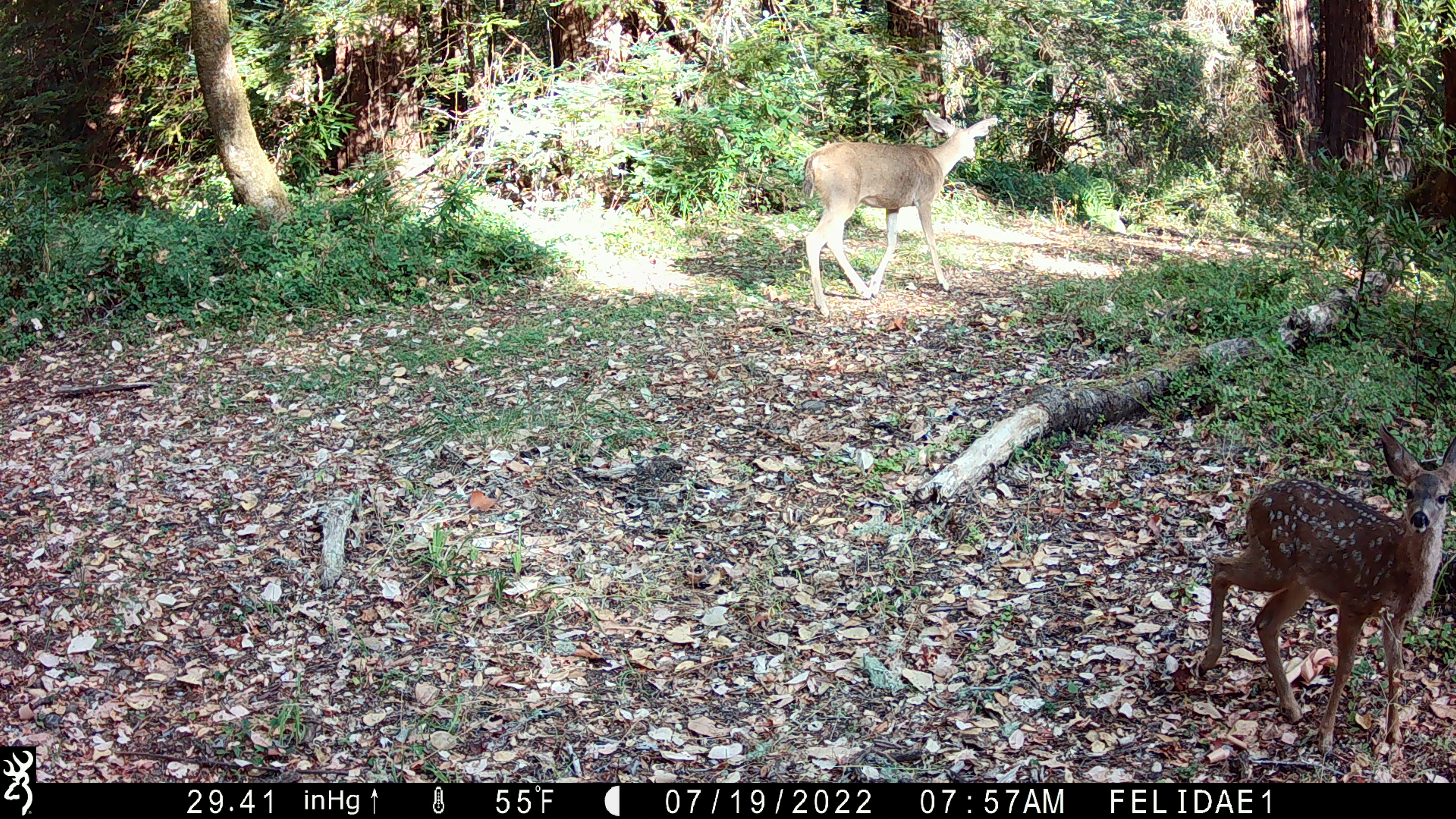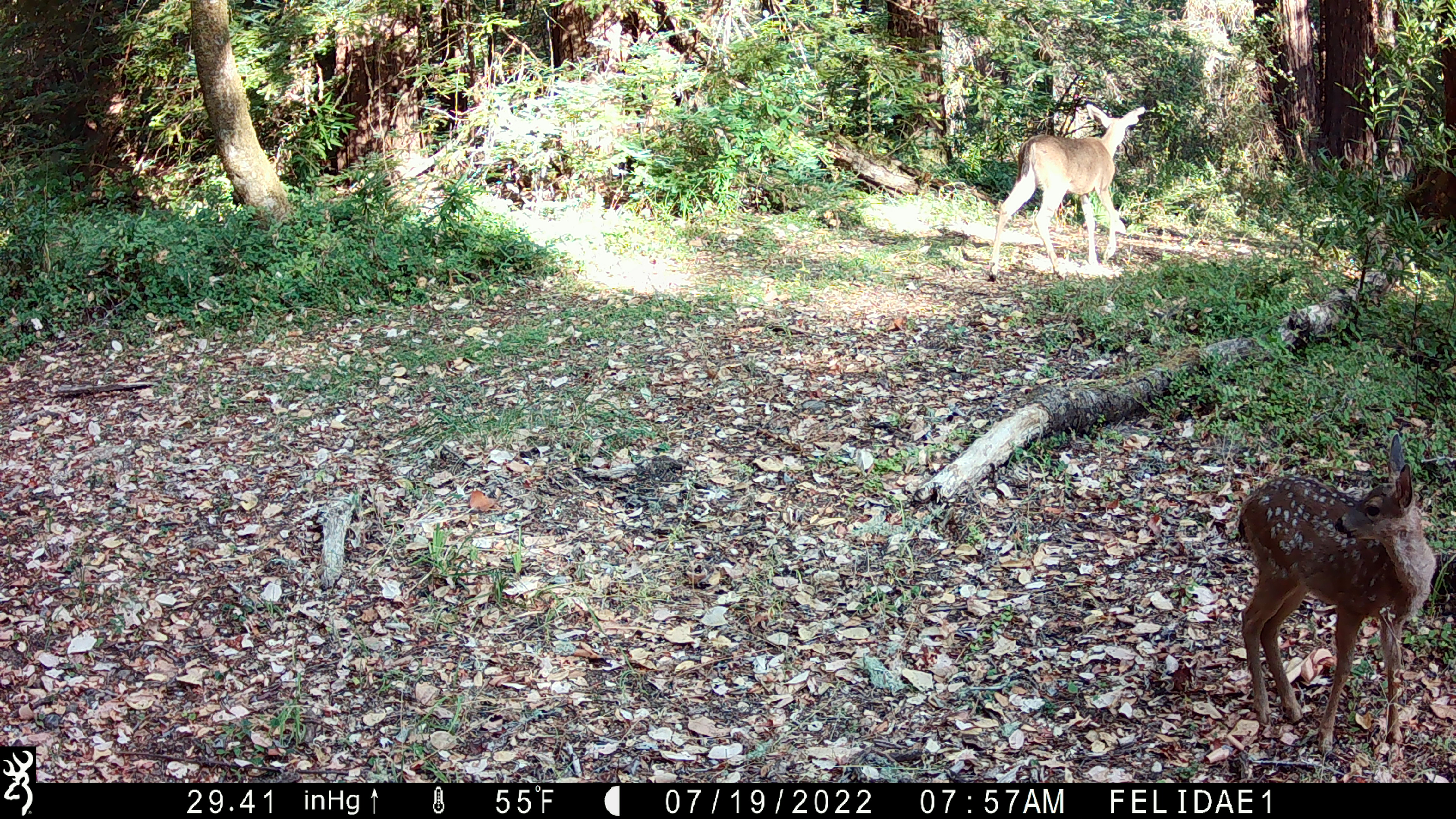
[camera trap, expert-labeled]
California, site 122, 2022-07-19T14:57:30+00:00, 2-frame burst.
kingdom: Animalia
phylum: Chordata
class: Mammalia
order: Artiodactyla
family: Cervidae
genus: Odocoileus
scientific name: Odocoileus hemionus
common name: mule deer